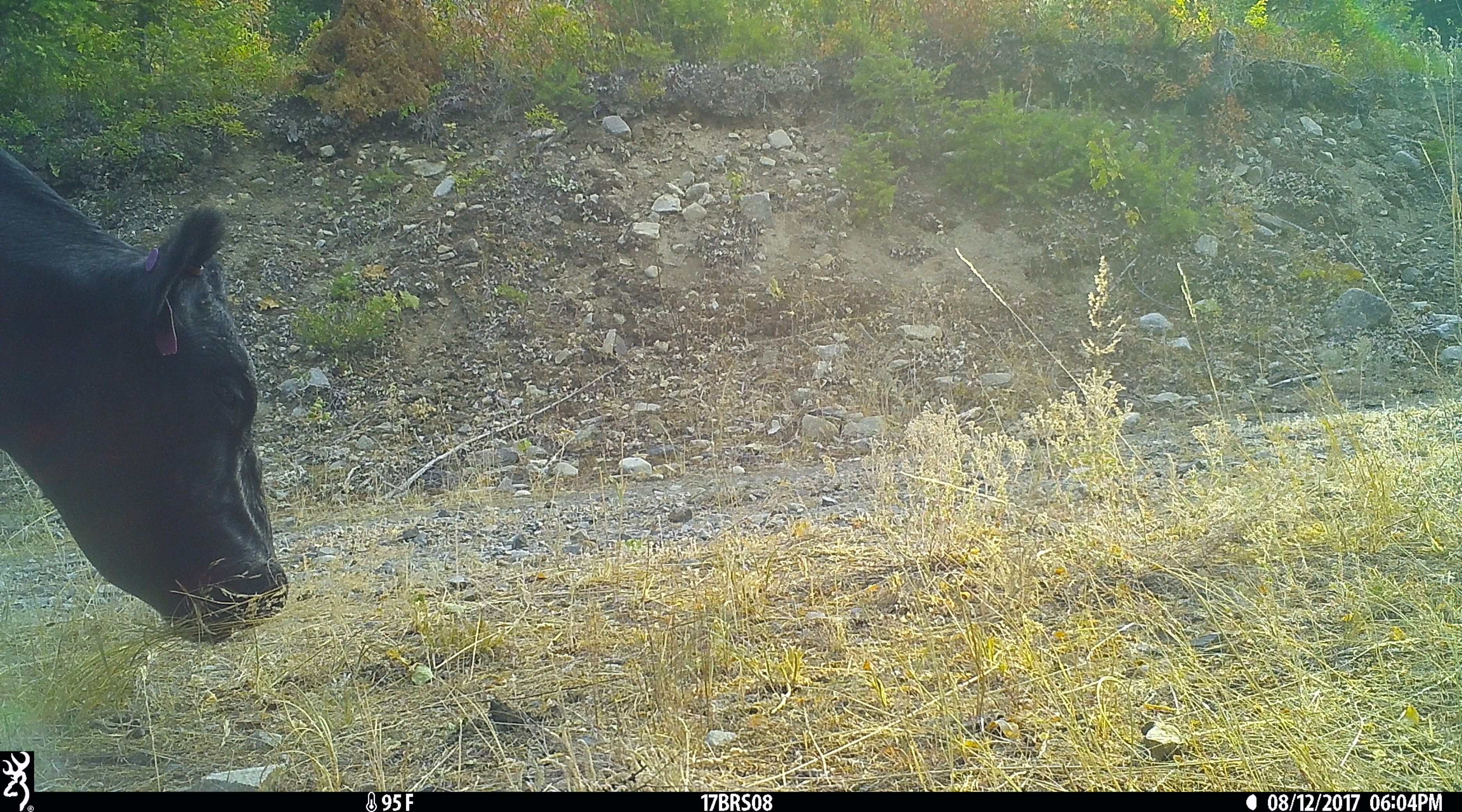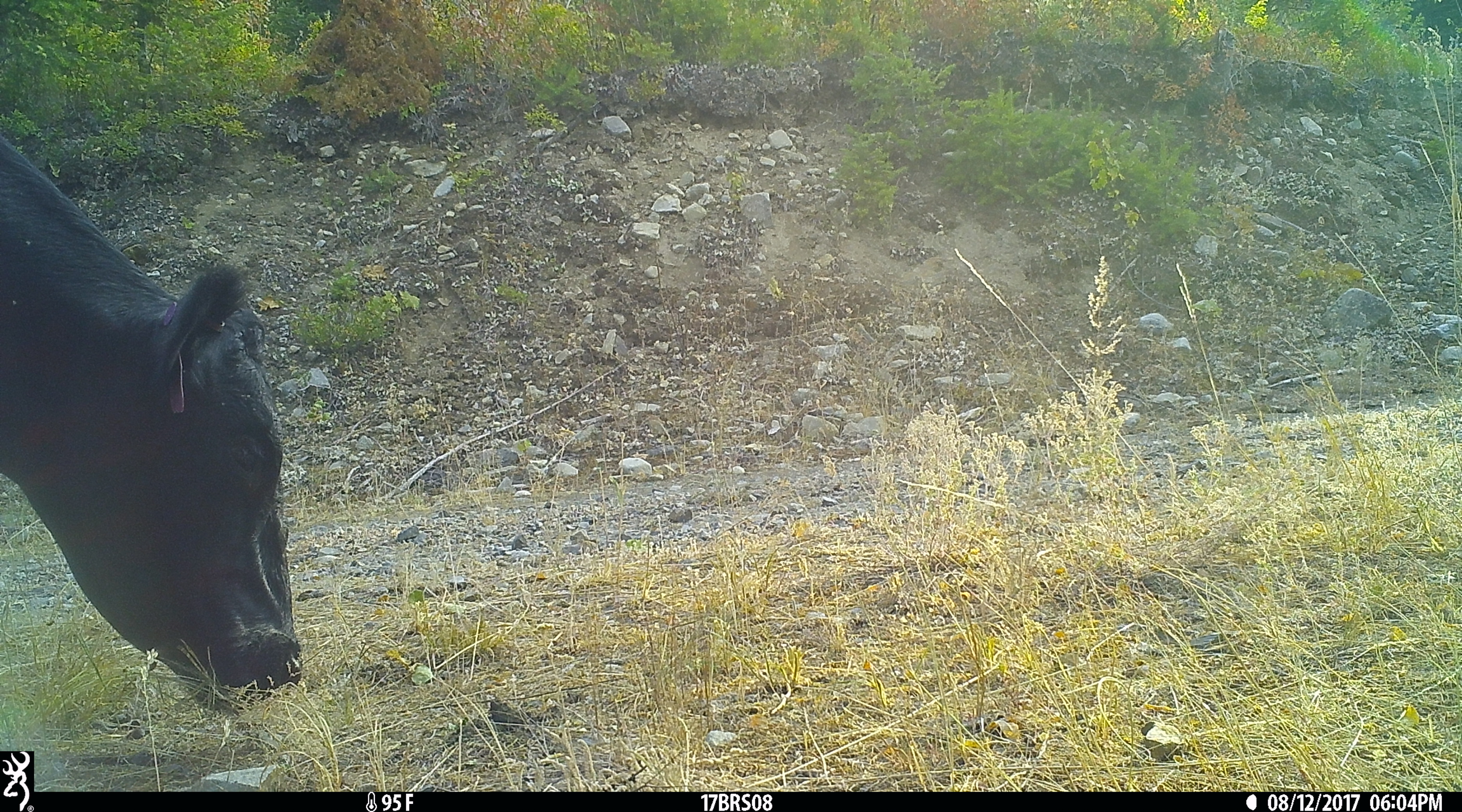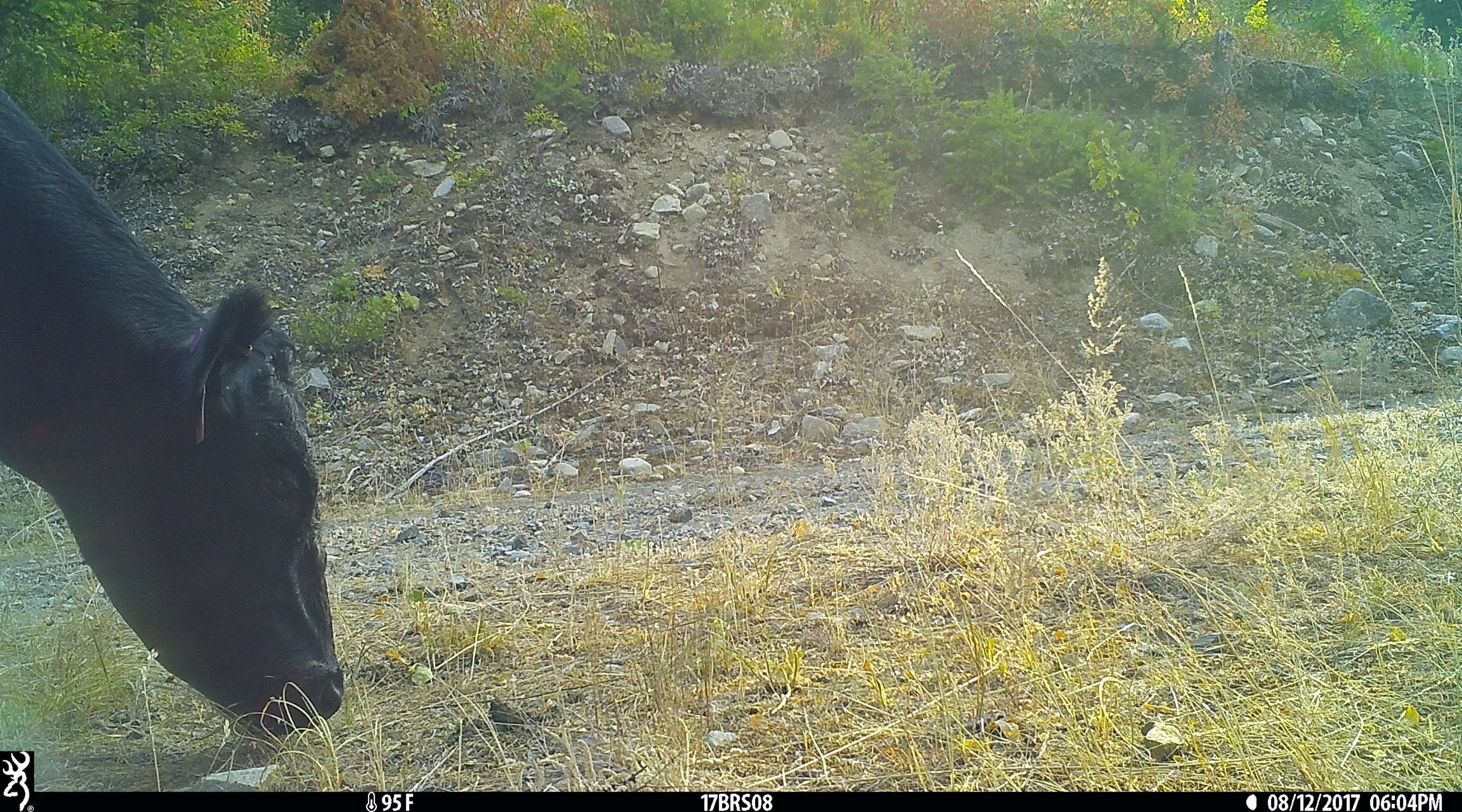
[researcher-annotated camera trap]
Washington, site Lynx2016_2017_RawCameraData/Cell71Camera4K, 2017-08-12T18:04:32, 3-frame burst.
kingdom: Animalia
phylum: Chordata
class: Mammalia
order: Artiodactyla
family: Bovidae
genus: Bos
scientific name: Bos taurus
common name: domestic cattle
Domestic cattle (Bos taurus). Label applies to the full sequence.